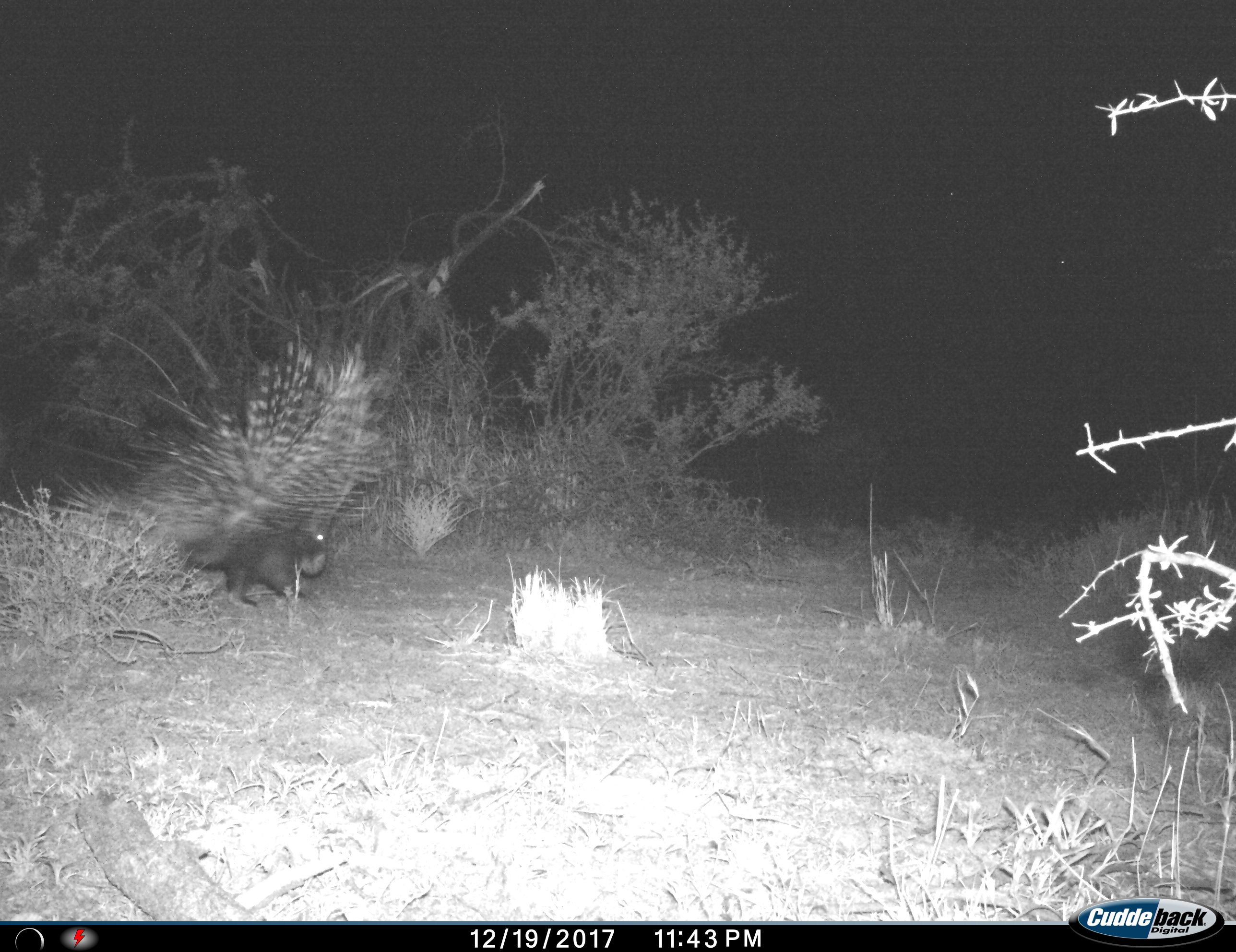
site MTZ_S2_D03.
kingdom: Animalia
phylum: Chordata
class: Mammalia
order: Rodentia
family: Hystricidae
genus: Hystrix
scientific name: Hystrix cristata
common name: crested porcupine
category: porcupine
Porcupine (crested porcupine) (Hystrix cristata), count 1. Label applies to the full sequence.